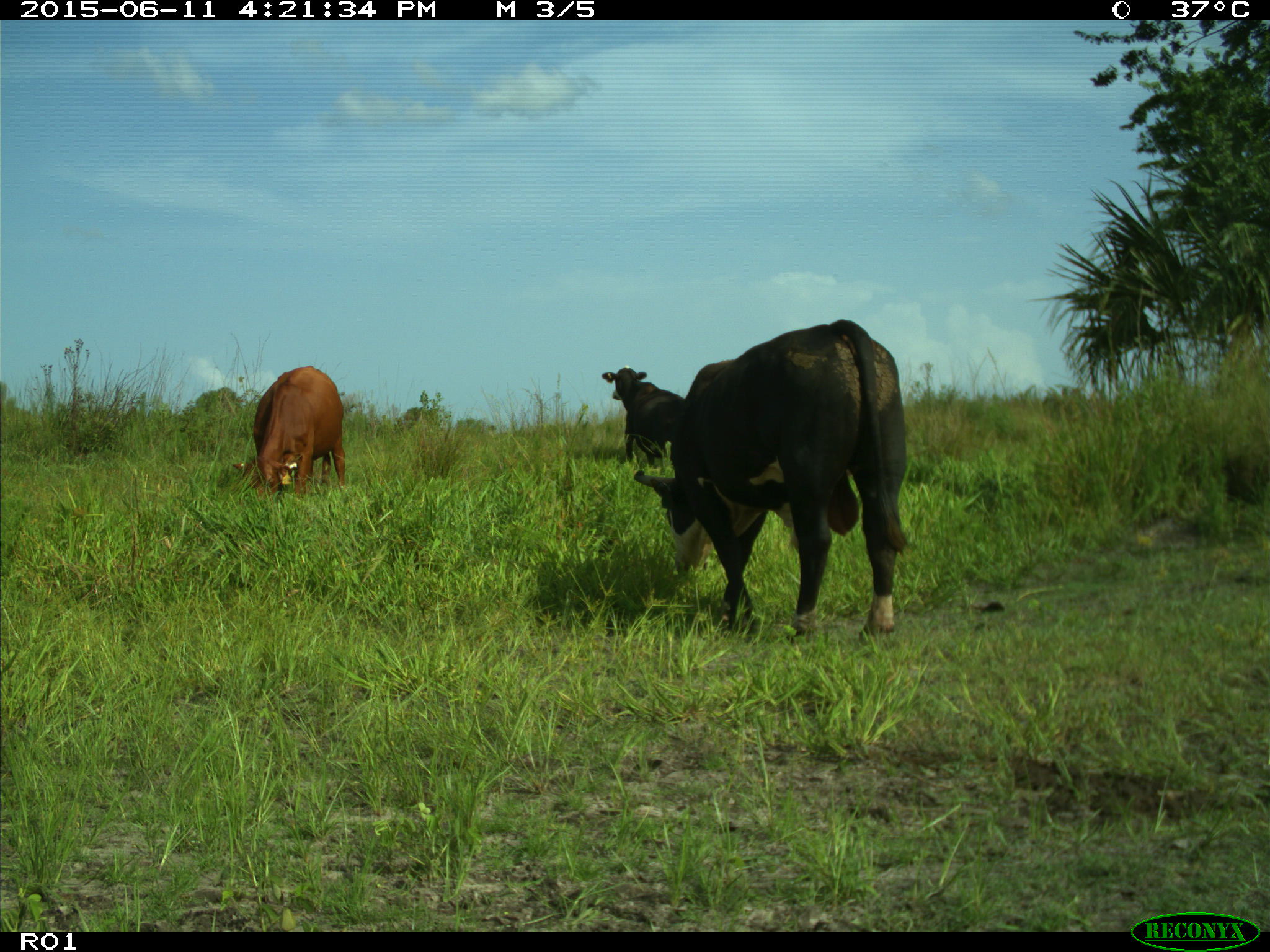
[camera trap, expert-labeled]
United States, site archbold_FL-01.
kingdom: Animalia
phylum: Chordata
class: Mammalia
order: Artiodactyla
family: Bovidae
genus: Bos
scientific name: Bos taurus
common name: domestic cow